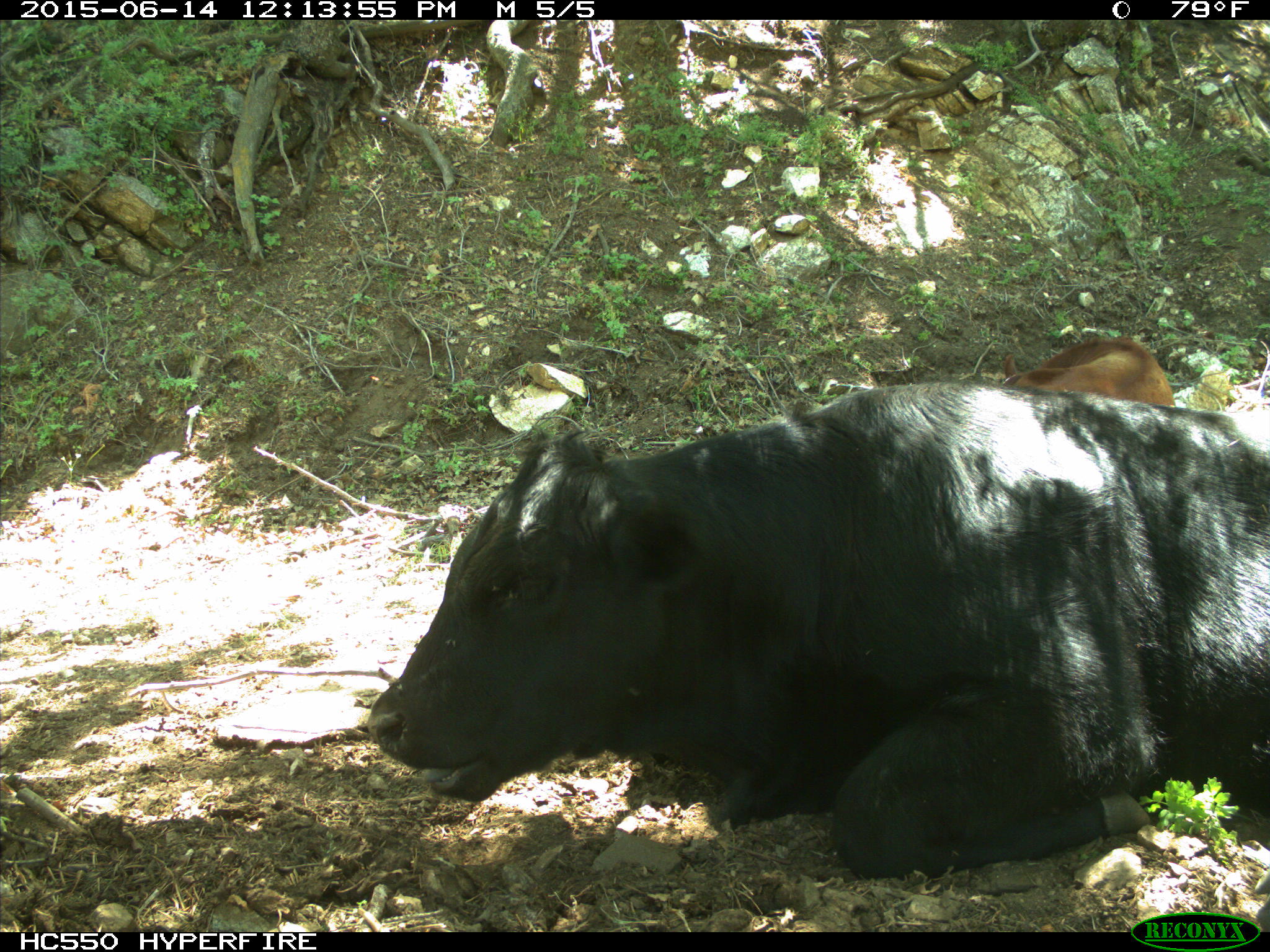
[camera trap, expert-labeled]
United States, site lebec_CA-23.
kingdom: Animalia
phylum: Chordata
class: Mammalia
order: Artiodactyla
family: Bovidae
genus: Bos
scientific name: Bos taurus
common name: domestic cow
Bos taurus (domestic cow).